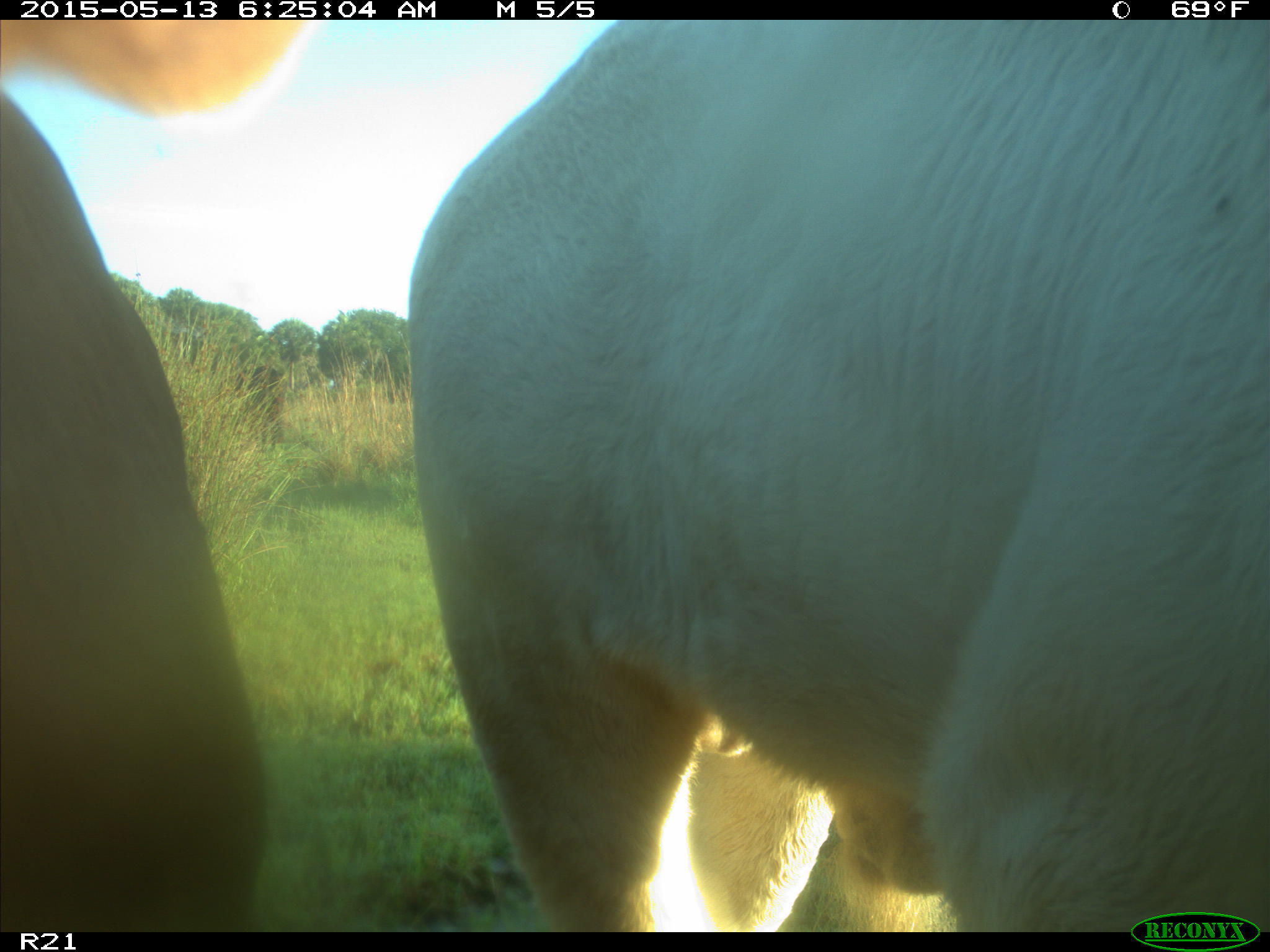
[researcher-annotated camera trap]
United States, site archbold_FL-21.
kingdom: Animalia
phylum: Chordata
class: Mammalia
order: Artiodactyla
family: Bovidae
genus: Bos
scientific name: Bos taurus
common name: domestic cow